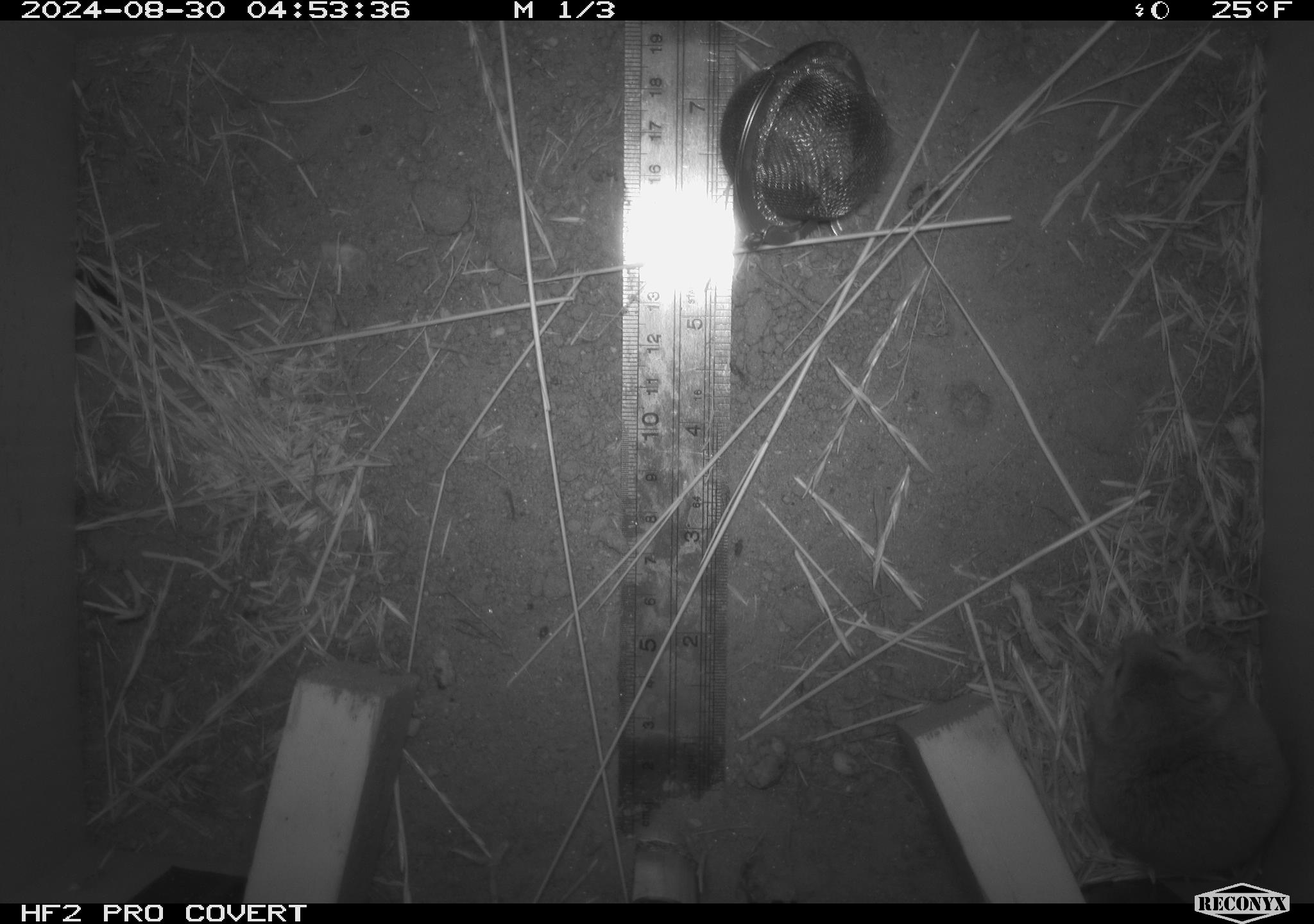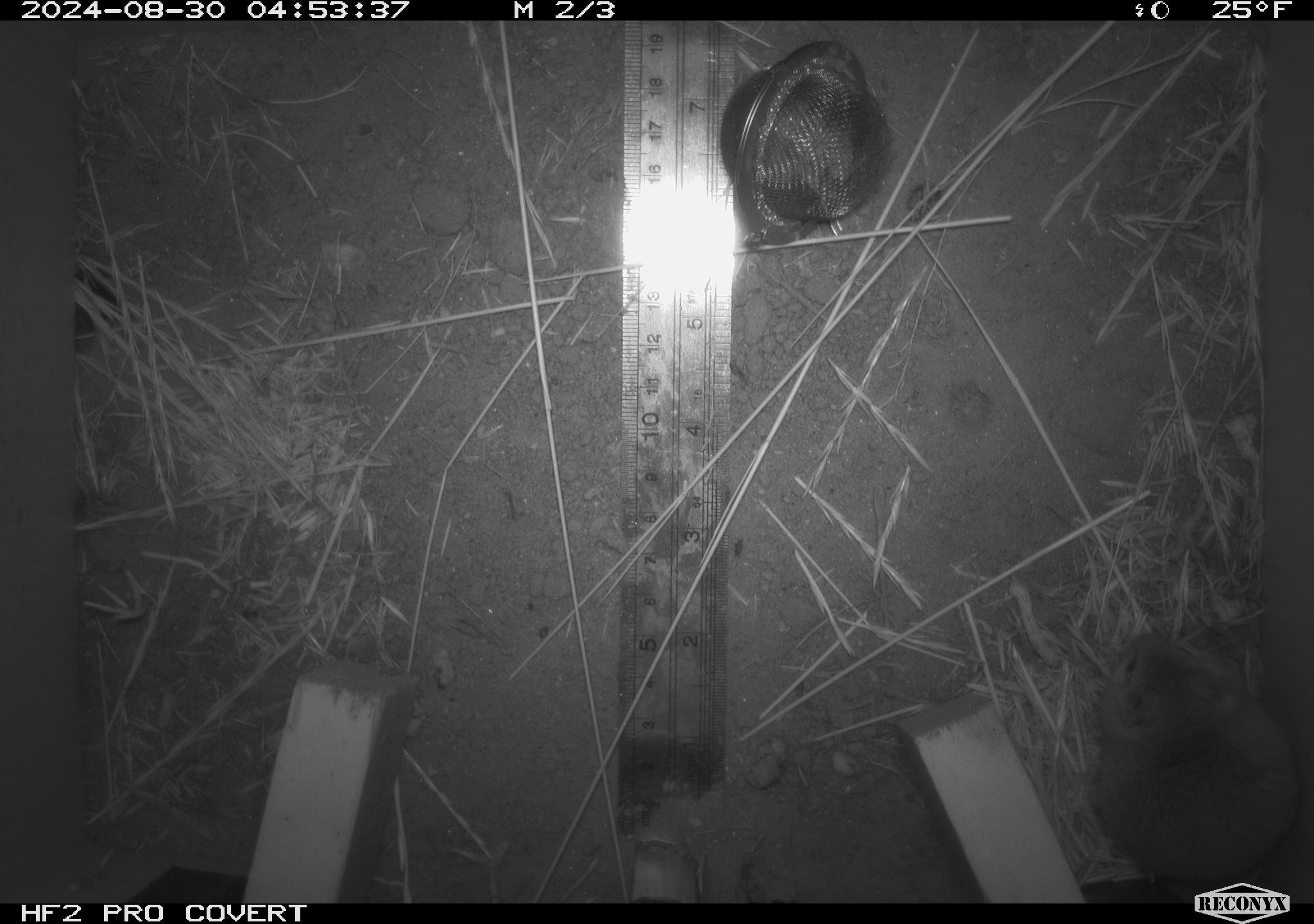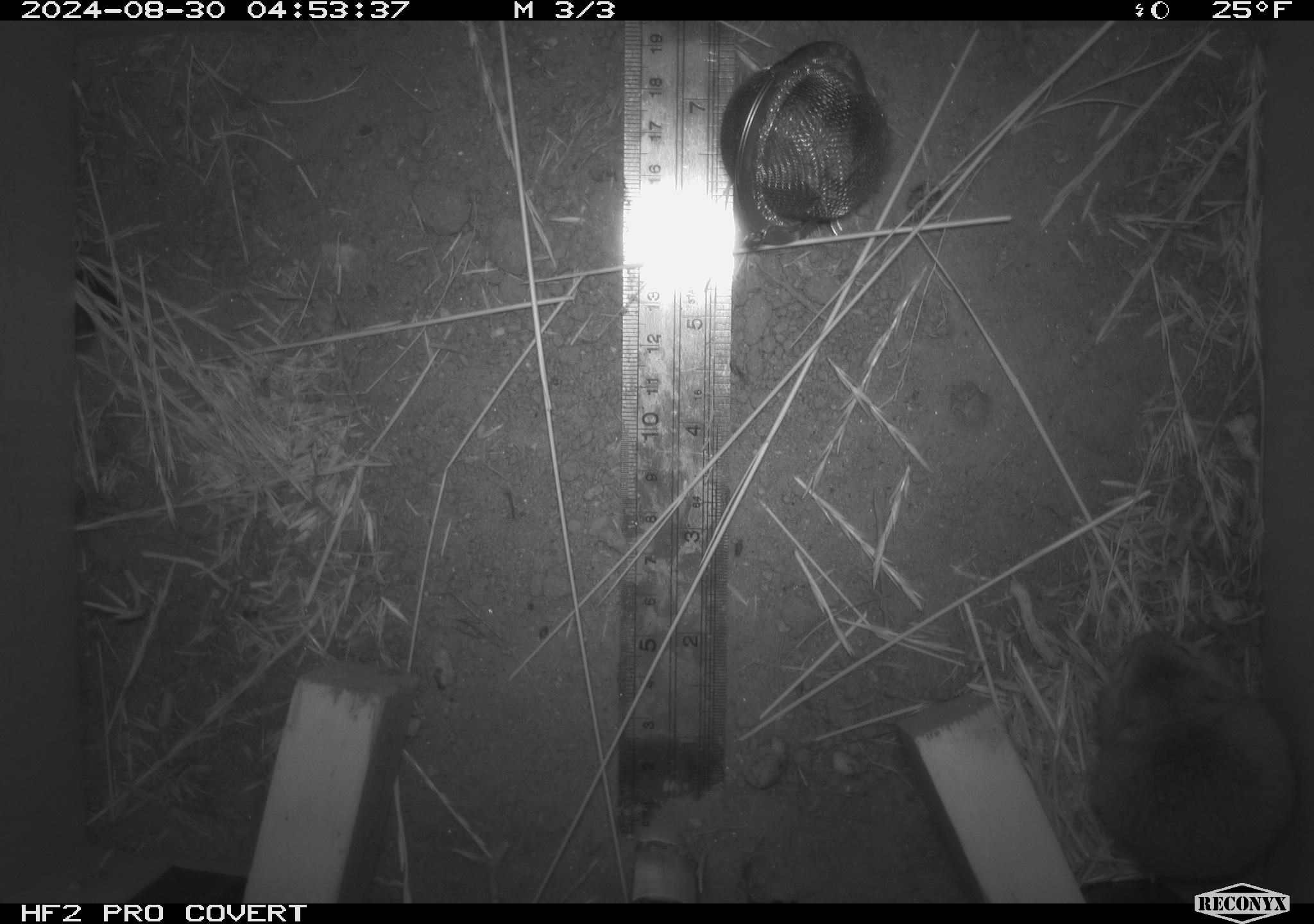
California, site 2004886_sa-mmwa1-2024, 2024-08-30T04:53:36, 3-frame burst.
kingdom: Animalia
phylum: Chordata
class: Mammalia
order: Rodentia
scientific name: Rodentia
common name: mouse species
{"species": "mouse species (Rodentia)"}